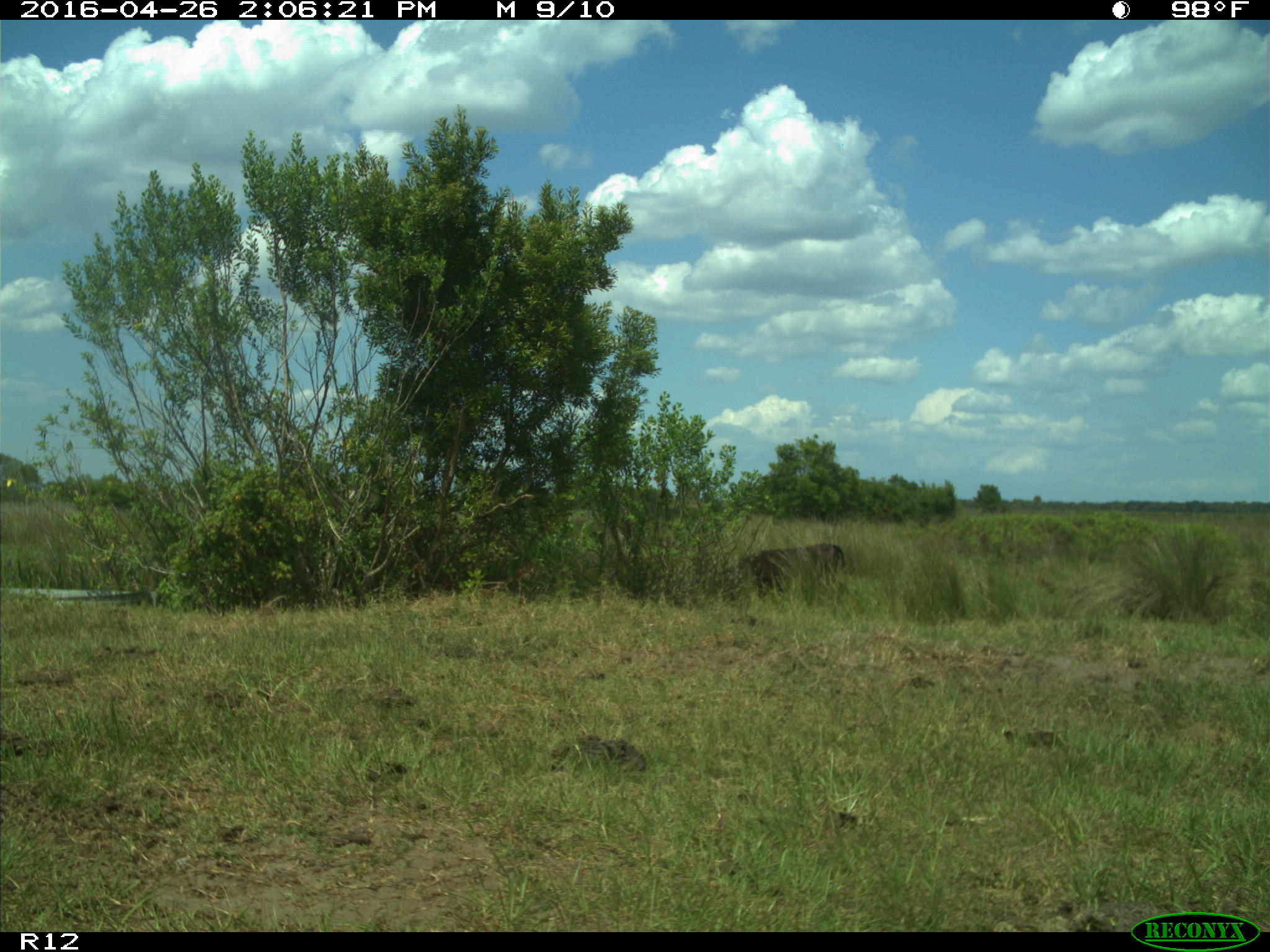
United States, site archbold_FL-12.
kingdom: Animalia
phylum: Chordata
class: Mammalia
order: Artiodactyla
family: Bovidae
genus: Bos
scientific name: Bos taurus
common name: domestic cow